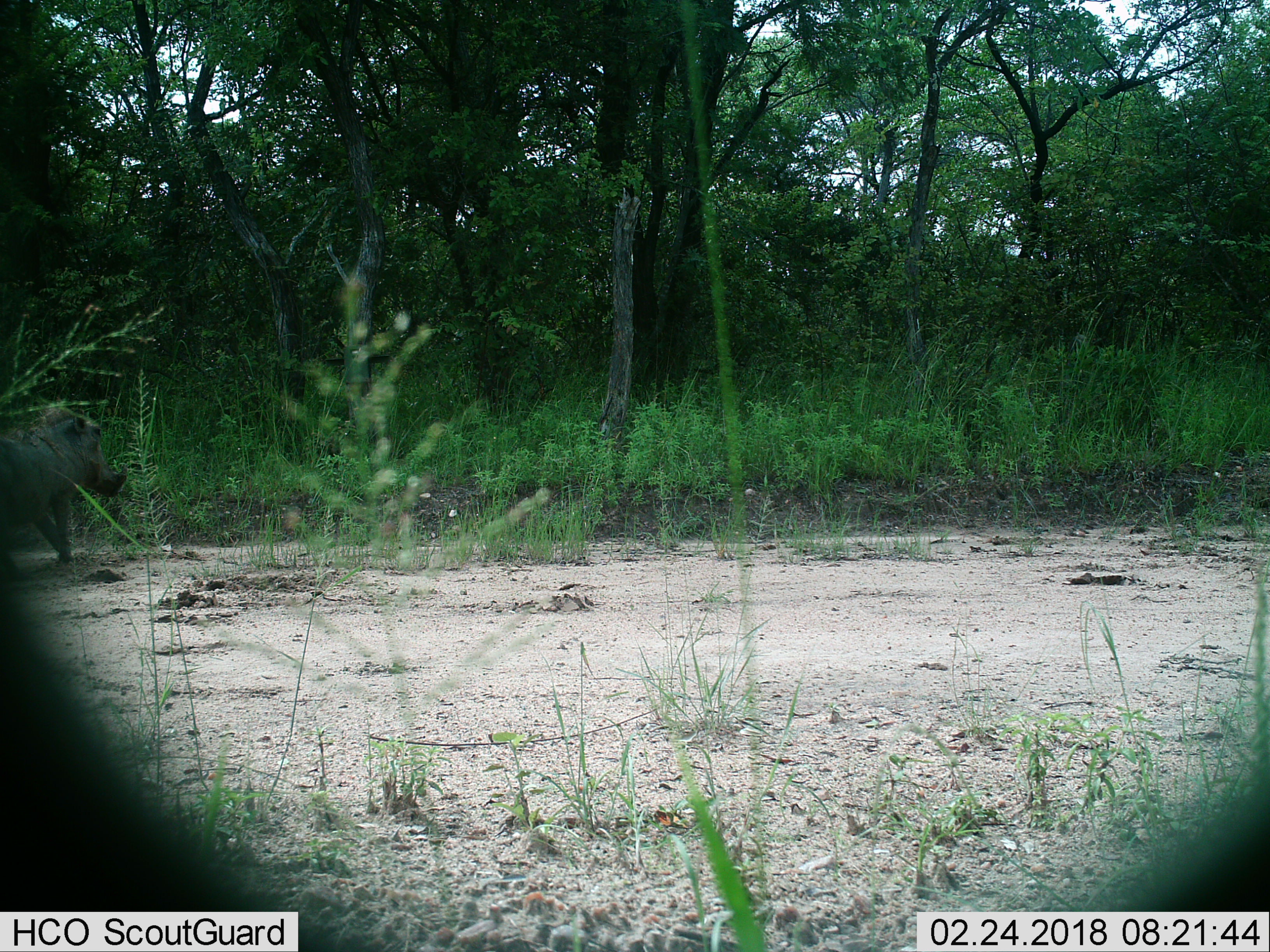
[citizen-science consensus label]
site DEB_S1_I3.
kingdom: Animalia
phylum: Chordata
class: Mammalia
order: Artiodactyla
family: Suidae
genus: Phacochoerus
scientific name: Phacochoerus africanus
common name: warthog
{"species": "warthog (Phacochoerus africanus)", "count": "1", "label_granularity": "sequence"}